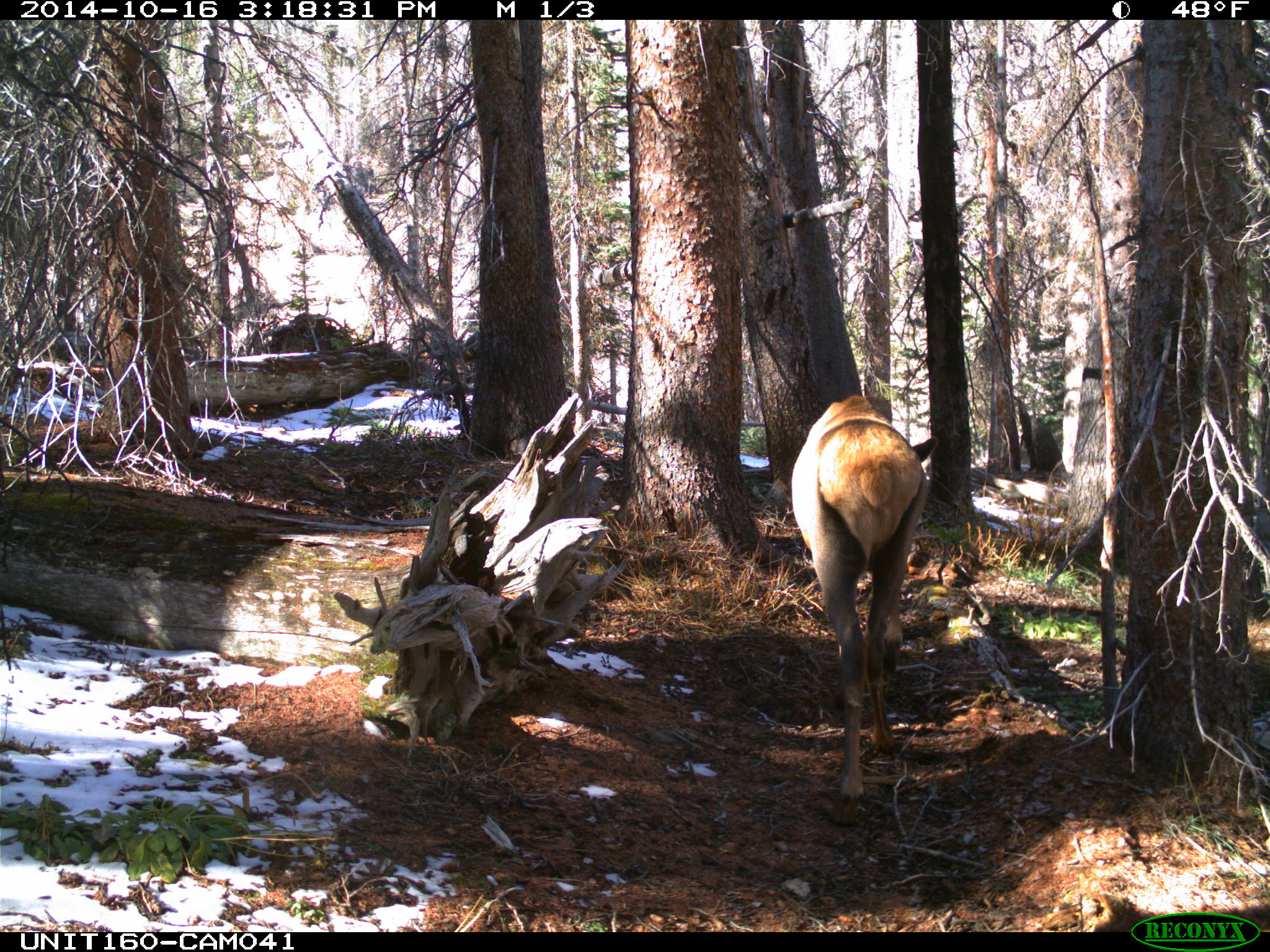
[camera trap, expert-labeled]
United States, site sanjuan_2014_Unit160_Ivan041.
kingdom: Animalia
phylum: Chordata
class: Mammalia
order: Artiodactyla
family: Cervidae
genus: Cervus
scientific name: Cervus elaphus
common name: red deer